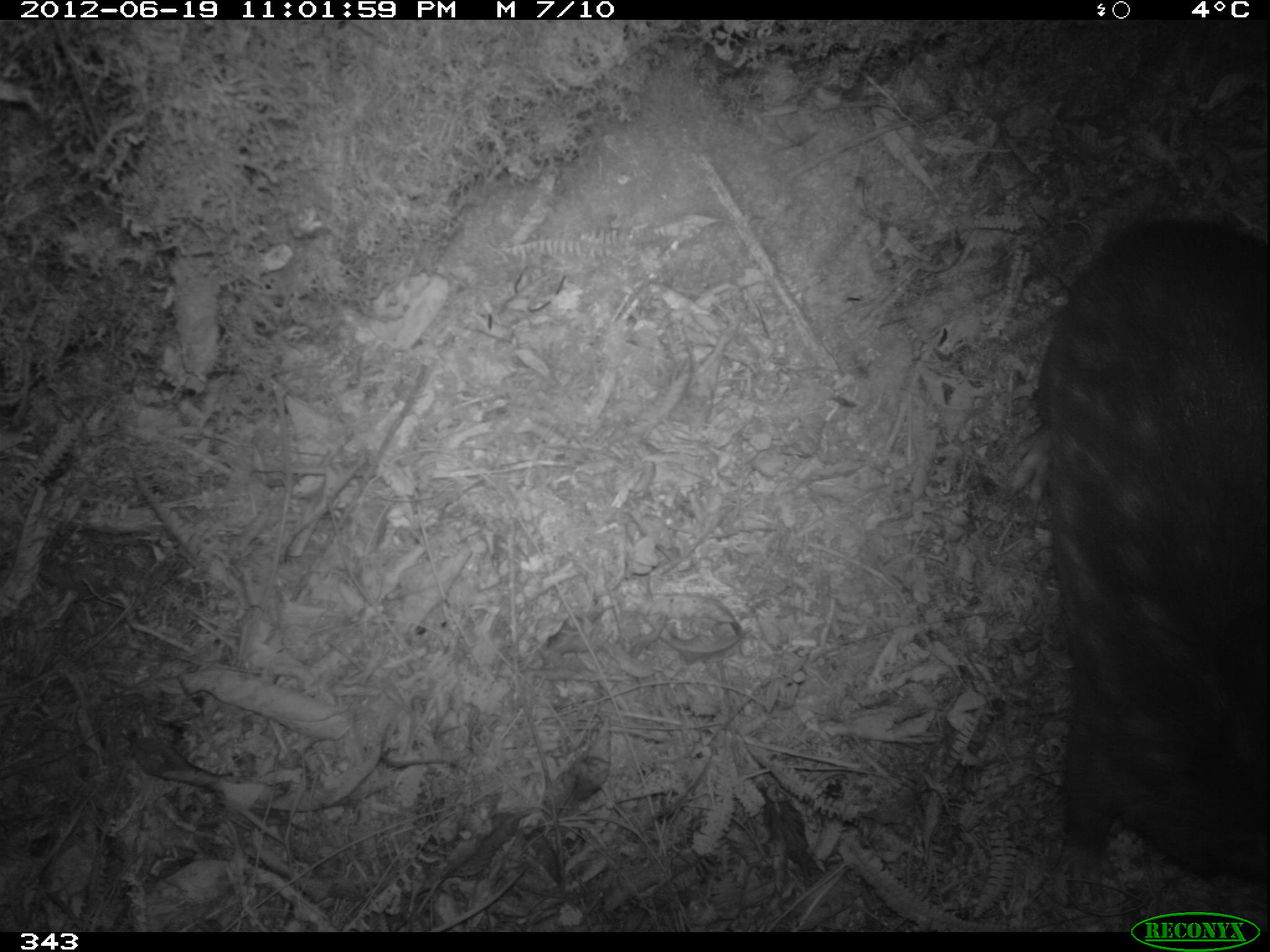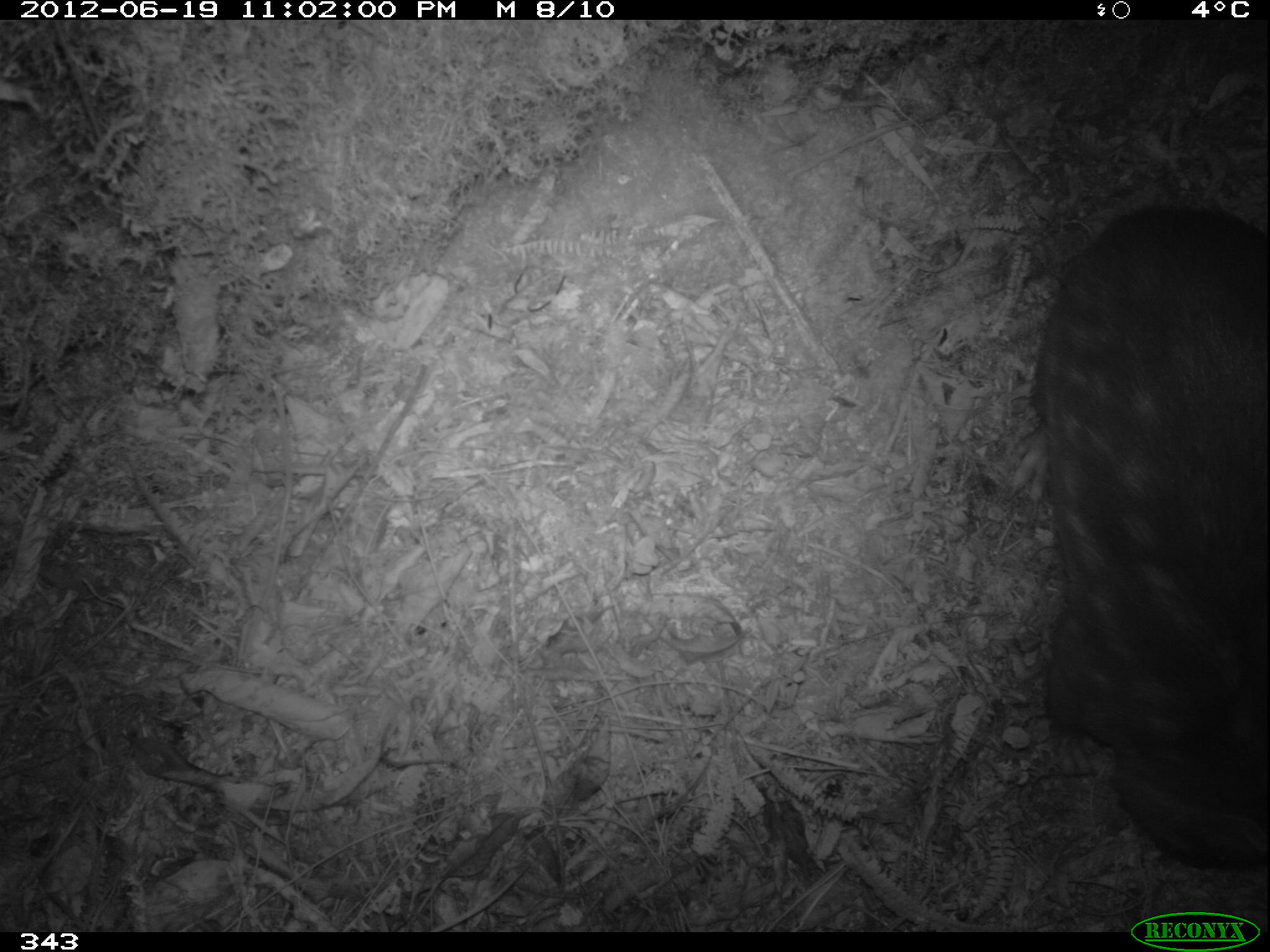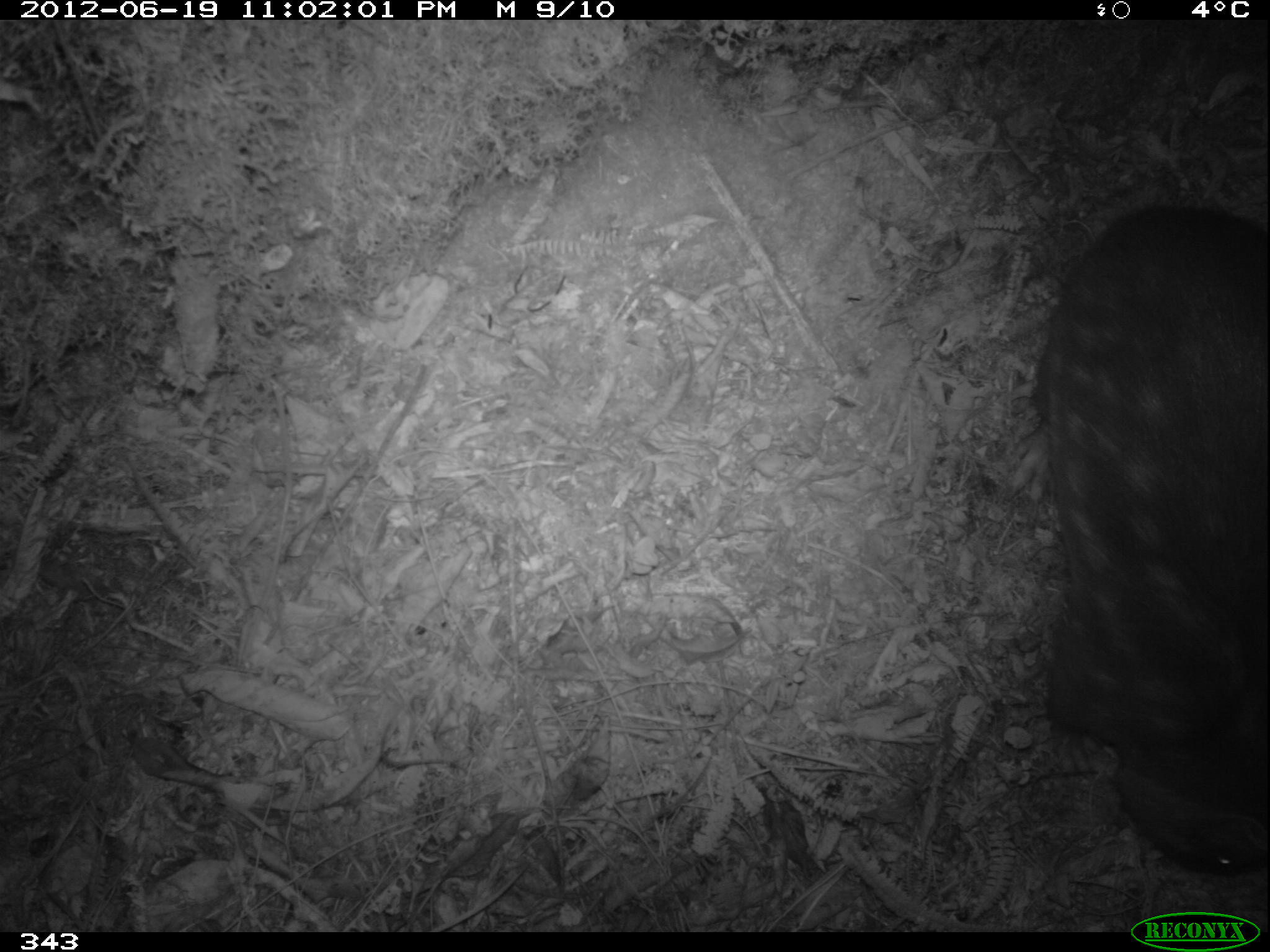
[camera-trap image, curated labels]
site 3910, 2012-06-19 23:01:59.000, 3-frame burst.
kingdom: Animalia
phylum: Chordata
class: Mammalia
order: Rodentia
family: Cuniculidae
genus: Cuniculus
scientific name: Cuniculus taczanowskii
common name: mountain paca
Cuniculus taczanowskii (mountain paca).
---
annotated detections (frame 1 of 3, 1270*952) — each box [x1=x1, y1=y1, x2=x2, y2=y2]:
cuniculus taczanowskii: [x1=1004, y1=215, x2=1267, y2=902]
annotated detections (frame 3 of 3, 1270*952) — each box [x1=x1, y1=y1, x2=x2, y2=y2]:
cuniculus taczanowskii: [x1=1007, y1=204, x2=1267, y2=878]